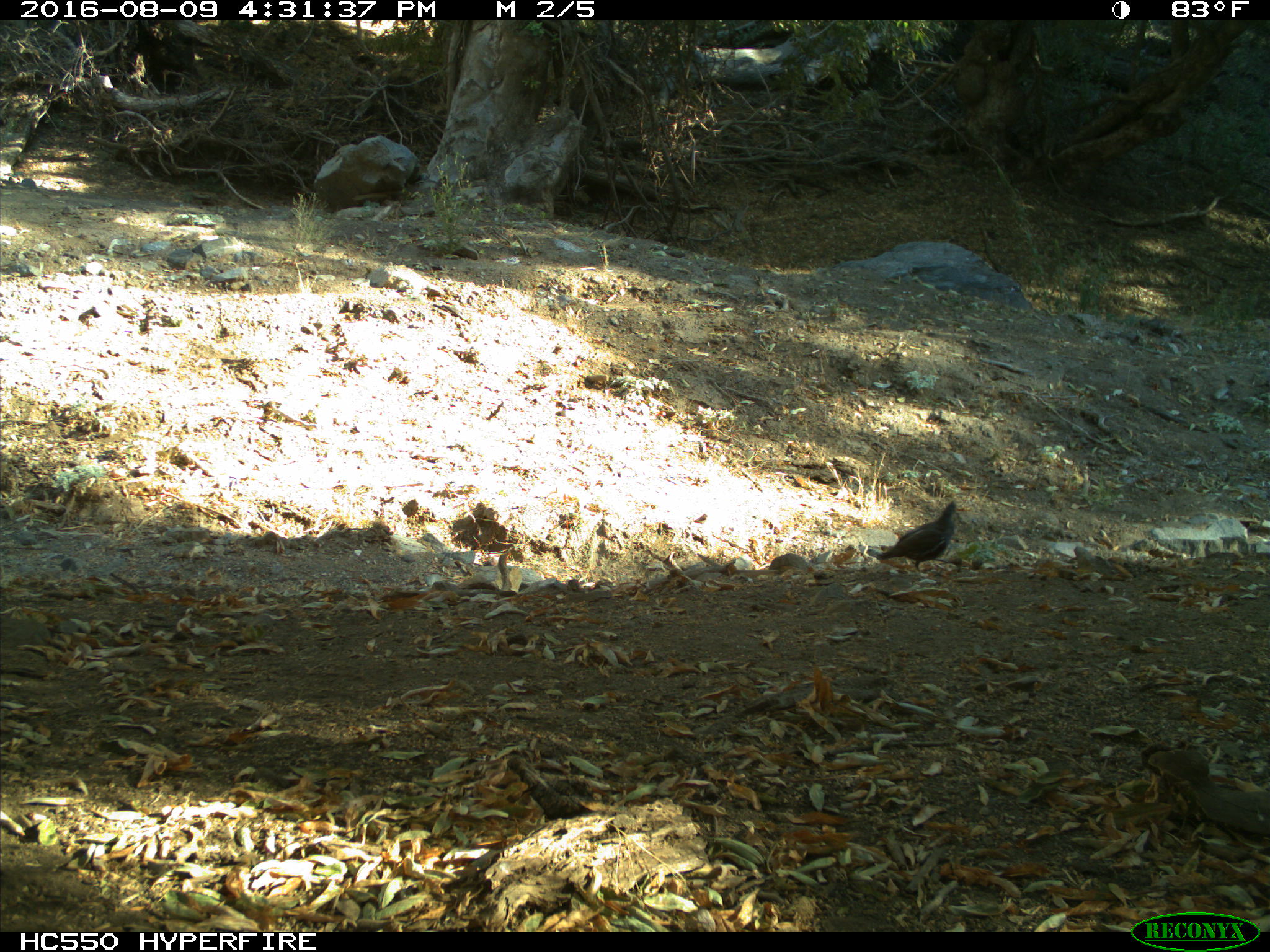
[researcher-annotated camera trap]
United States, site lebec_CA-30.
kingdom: Animalia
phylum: Chordata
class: Aves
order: Galliformes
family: Odontophoridae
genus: Callipepla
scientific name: Callipepla californica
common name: california quail